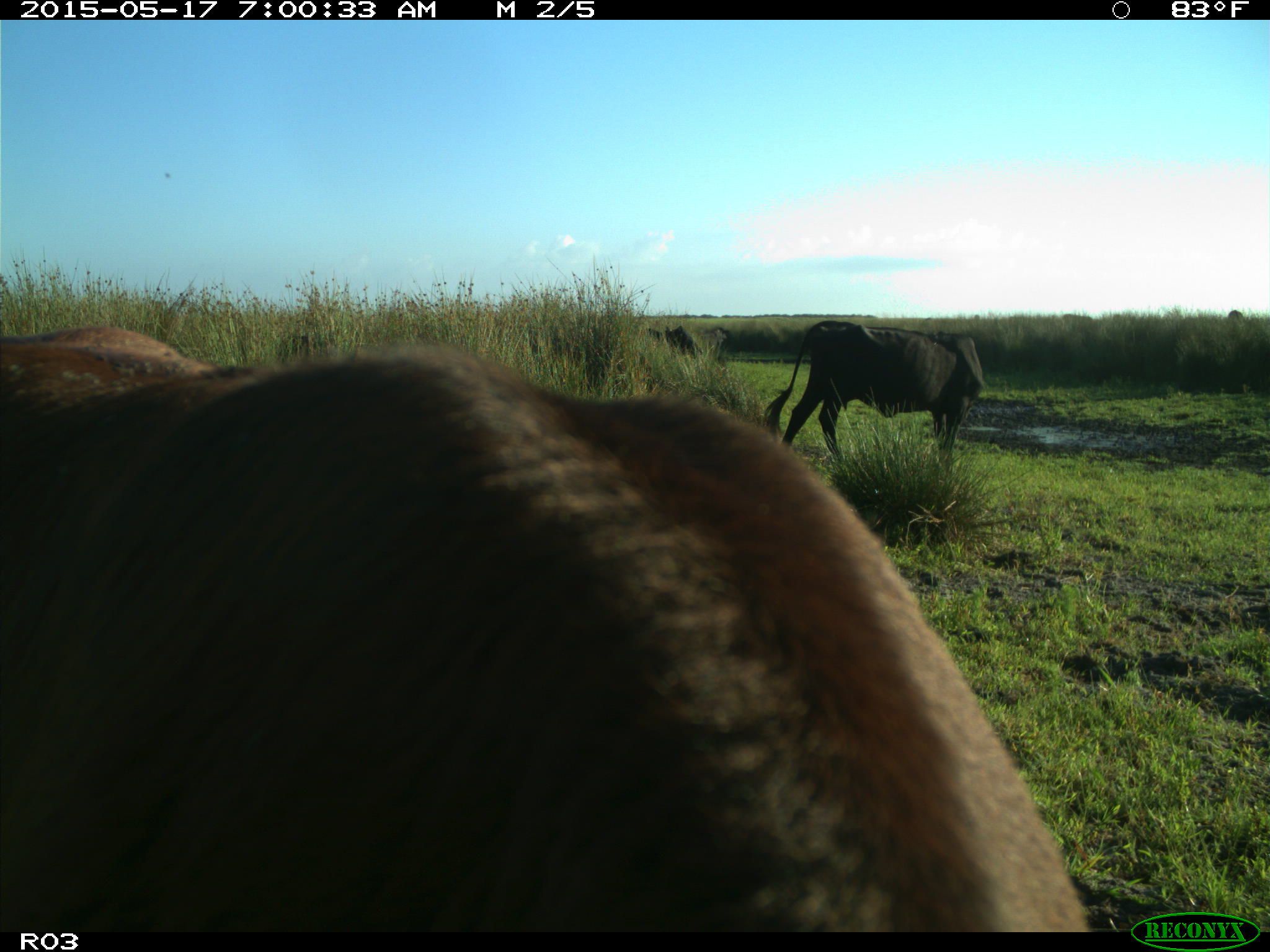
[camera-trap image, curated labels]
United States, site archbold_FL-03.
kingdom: Animalia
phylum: Chordata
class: Mammalia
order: Artiodactyla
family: Bovidae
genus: Bos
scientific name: Bos taurus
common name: domestic cow